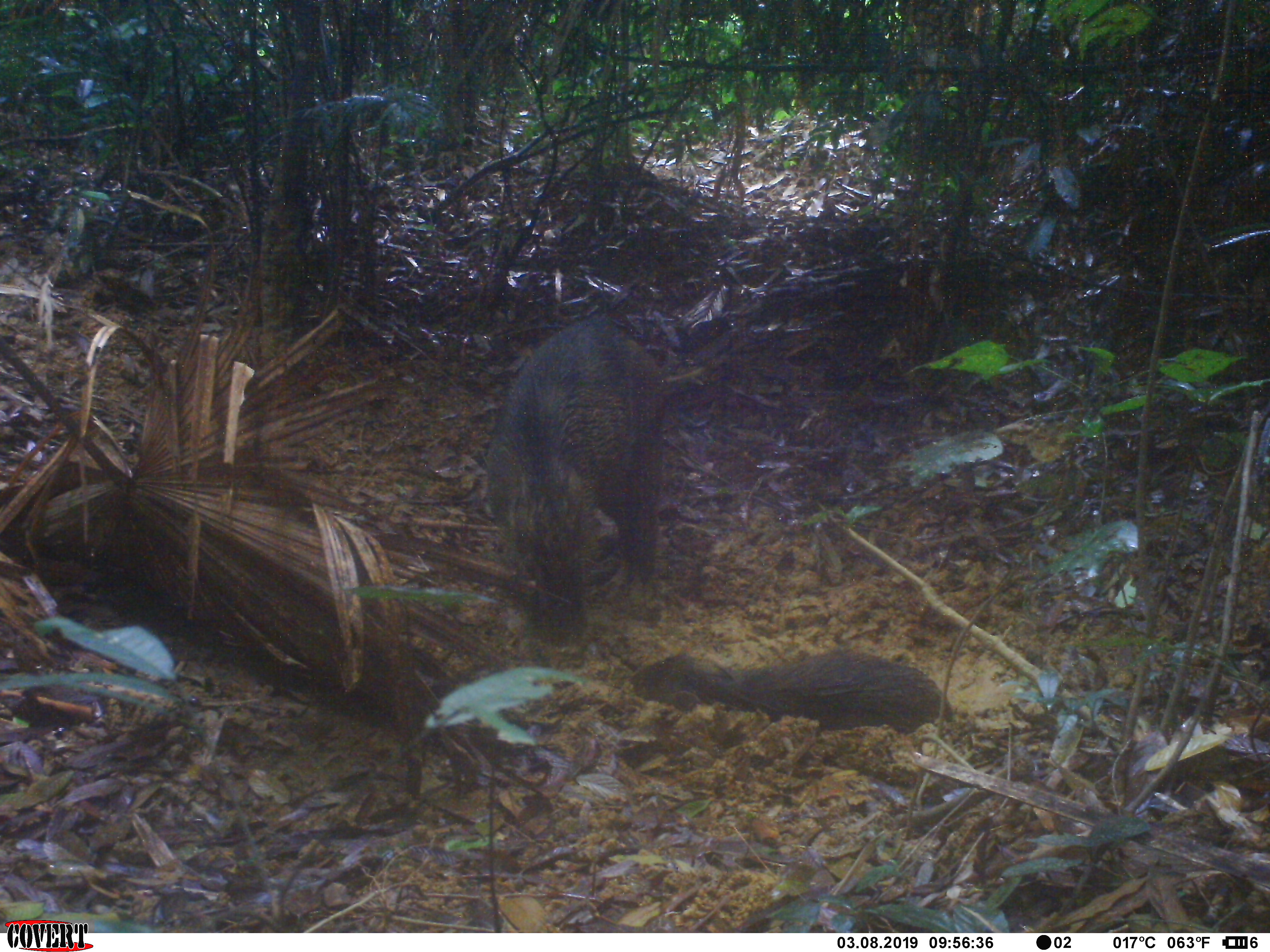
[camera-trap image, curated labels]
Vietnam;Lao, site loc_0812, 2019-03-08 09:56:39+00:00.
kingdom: Animalia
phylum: Chordata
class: Mammalia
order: Artiodactyla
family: Suidae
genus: Sus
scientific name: Sus scrofa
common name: eurasian wild pig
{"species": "eurasian wild pig (Sus scrofa)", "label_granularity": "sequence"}